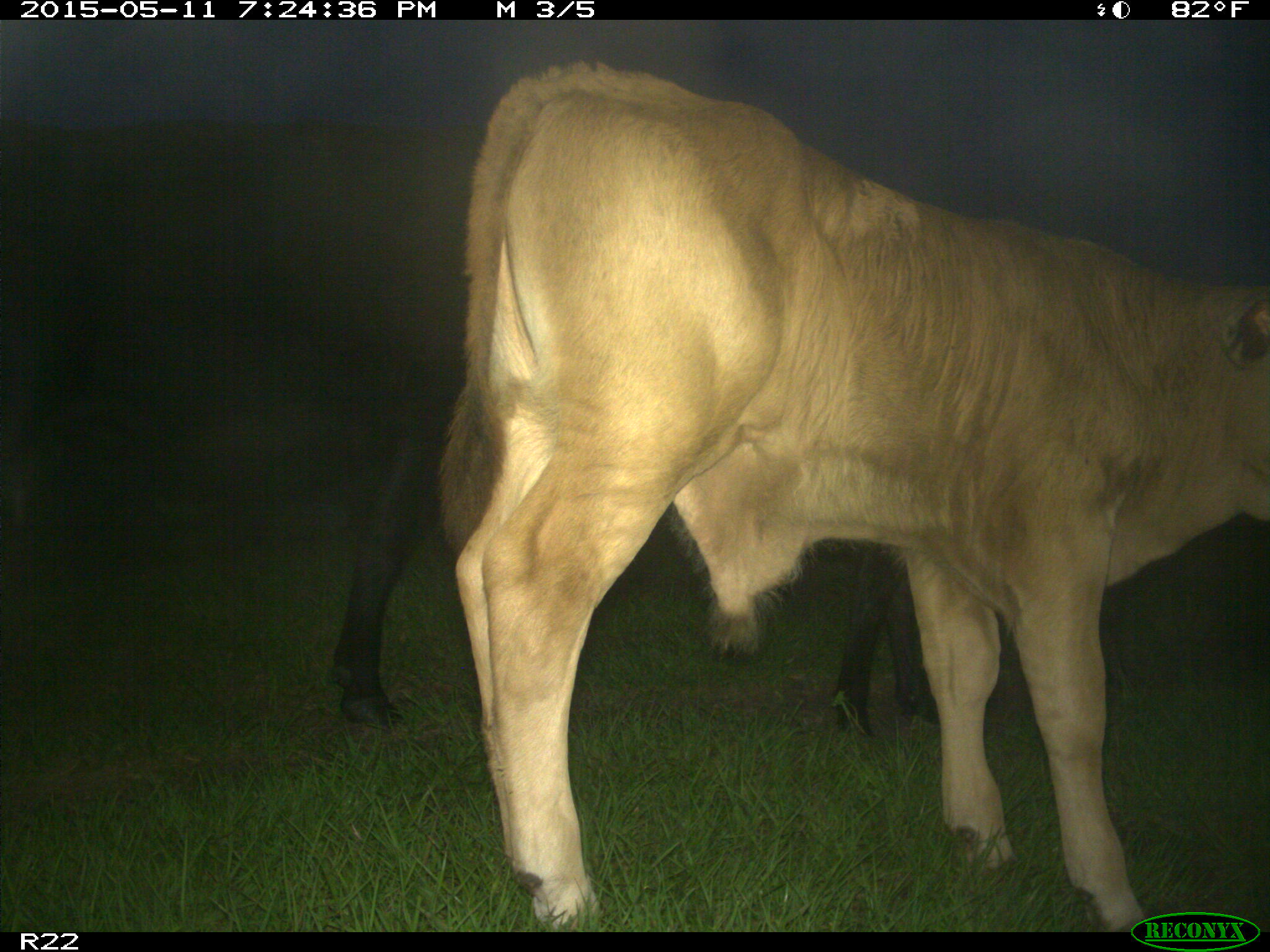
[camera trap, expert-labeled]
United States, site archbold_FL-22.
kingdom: Animalia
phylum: Chordata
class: Mammalia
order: Artiodactyla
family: Bovidae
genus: Bos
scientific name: Bos taurus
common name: domestic cow